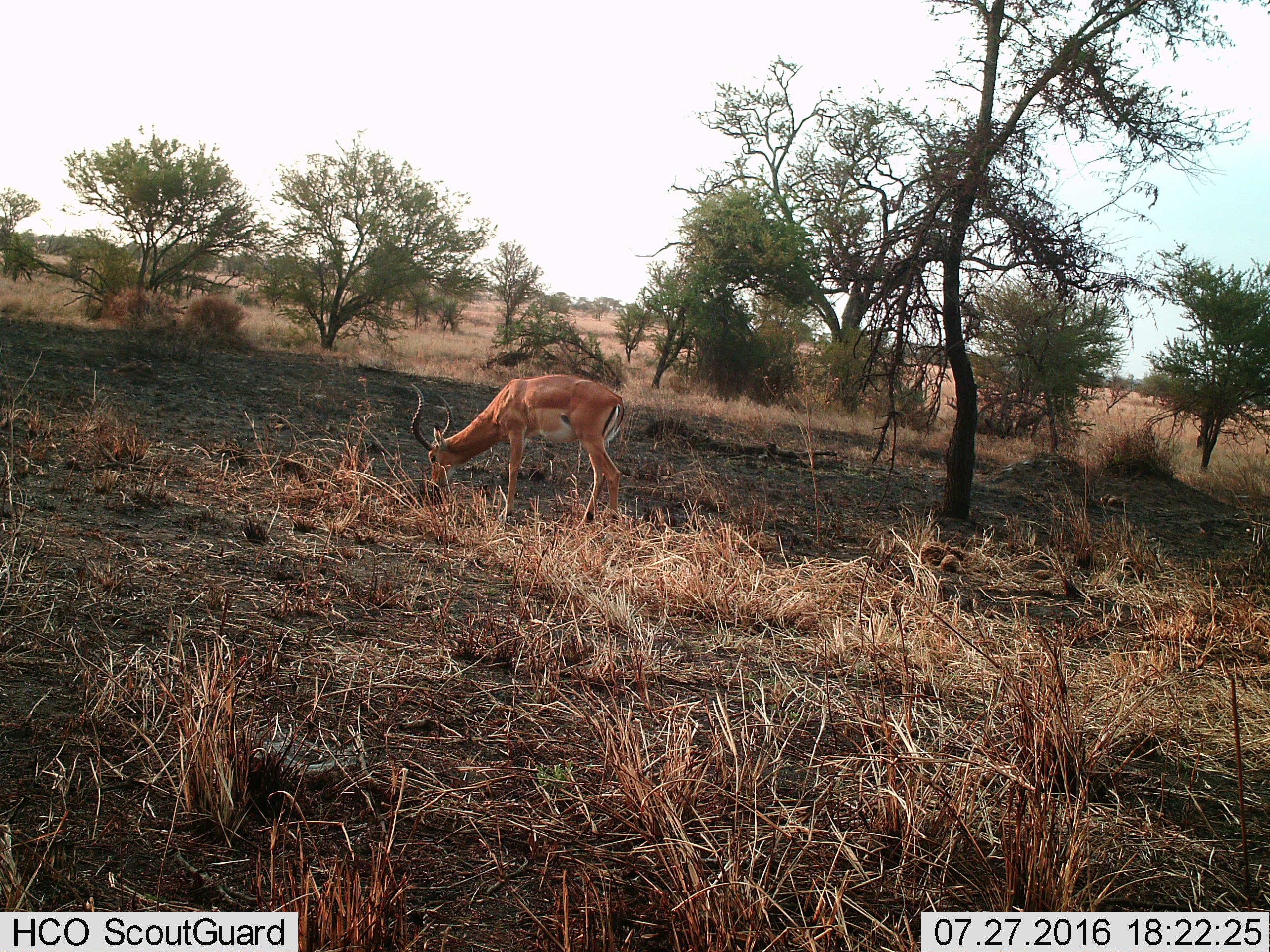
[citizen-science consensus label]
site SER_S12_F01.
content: unidentified animal